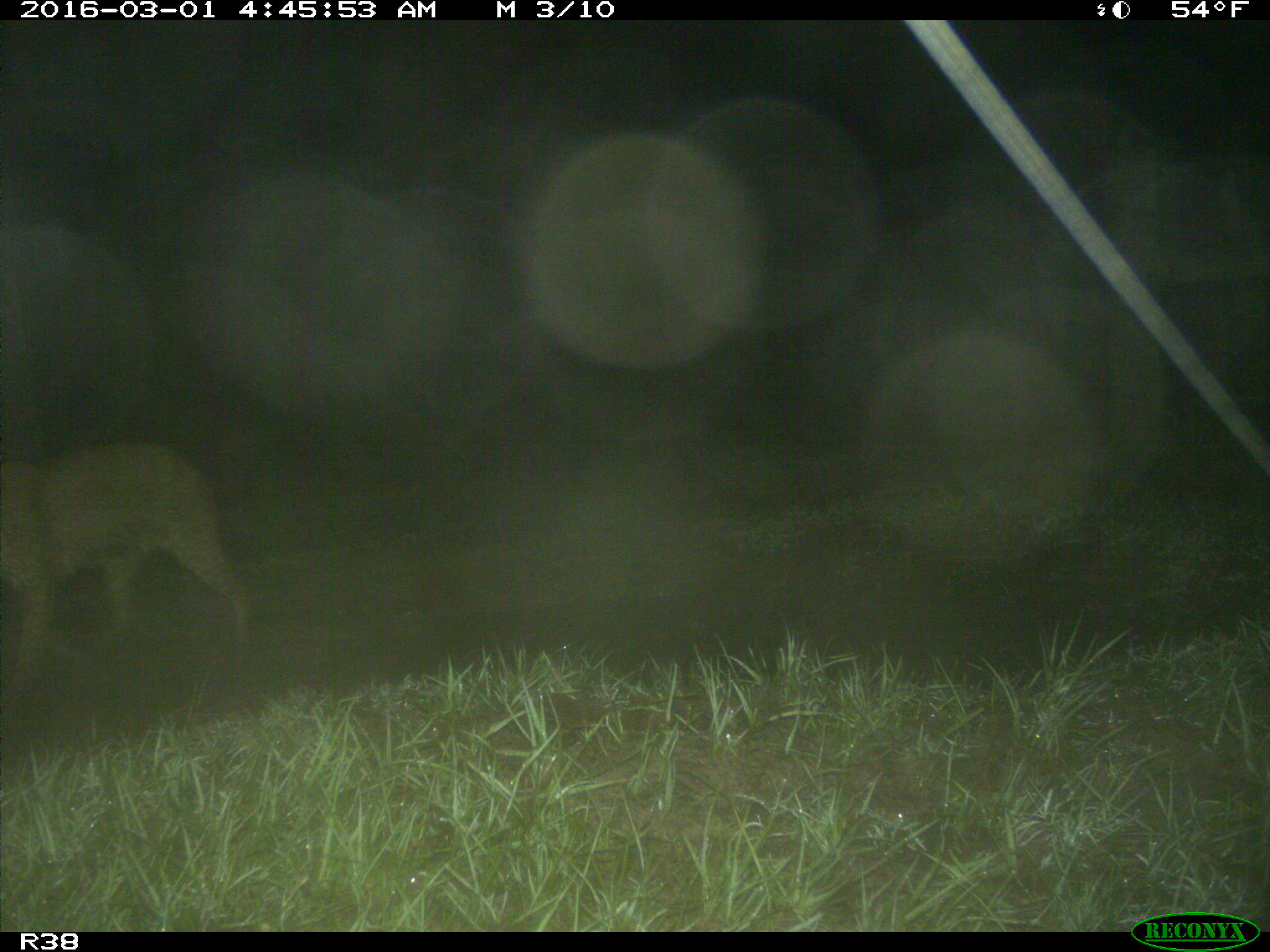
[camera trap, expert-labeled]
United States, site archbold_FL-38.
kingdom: Animalia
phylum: Chordata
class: Mammalia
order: Carnivora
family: Felidae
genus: Lynx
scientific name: Lynx rufus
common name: bobcat